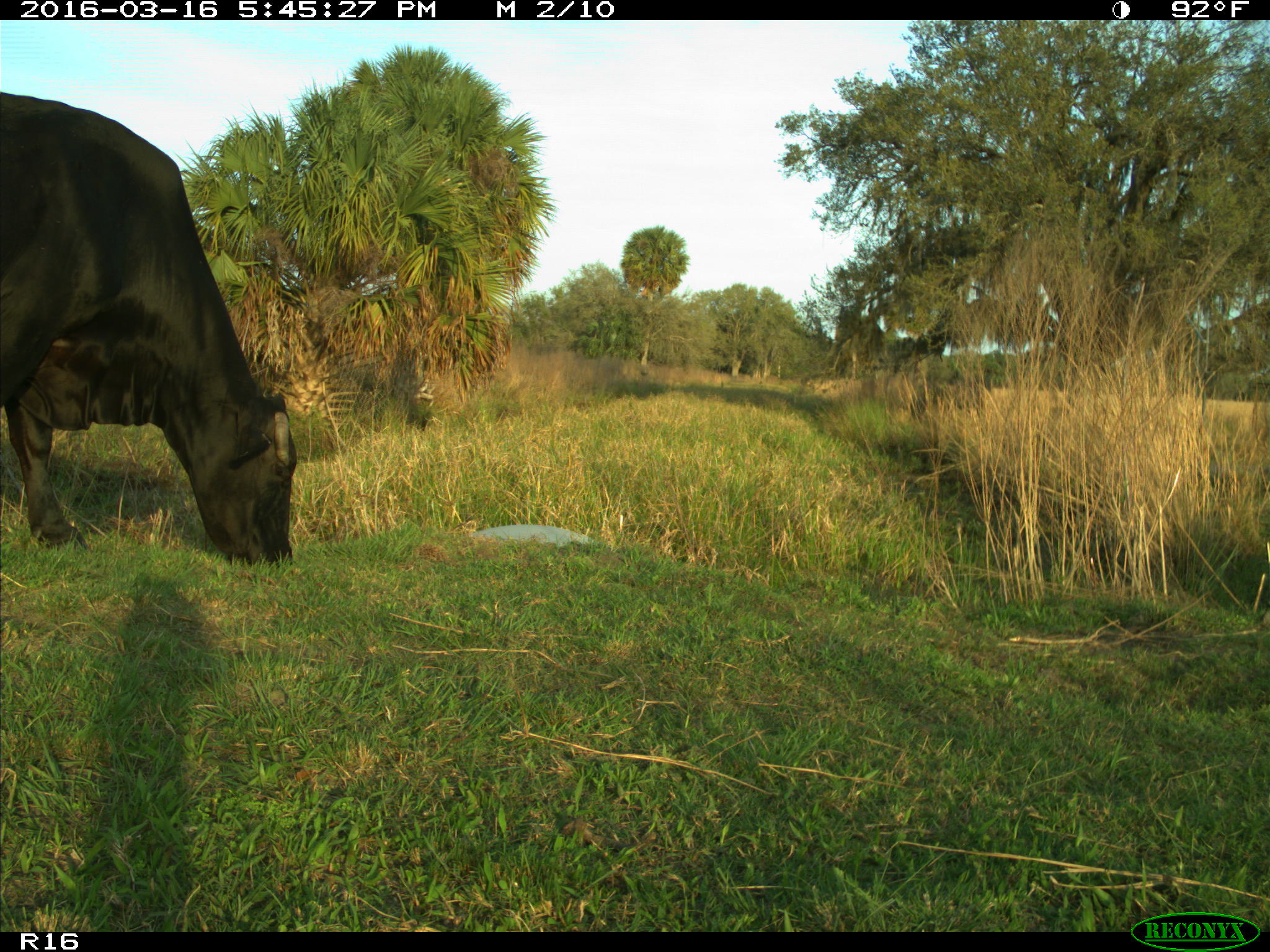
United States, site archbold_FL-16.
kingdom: Animalia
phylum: Chordata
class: Mammalia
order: Artiodactyla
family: Bovidae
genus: Bos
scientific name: Bos taurus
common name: domestic cow